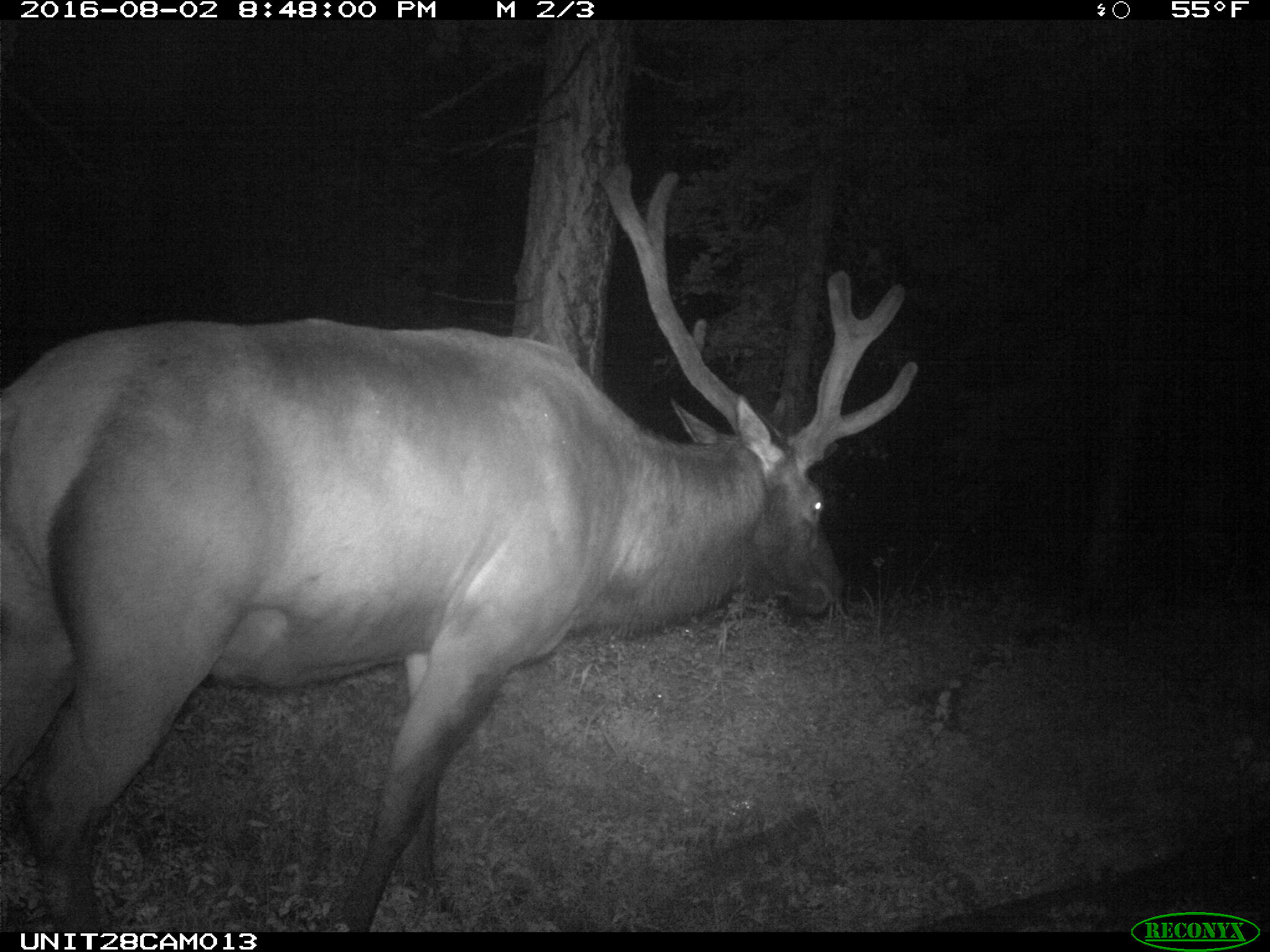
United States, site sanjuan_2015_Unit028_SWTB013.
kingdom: Animalia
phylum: Chordata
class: Mammalia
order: Artiodactyla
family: Cervidae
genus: Cervus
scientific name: Cervus elaphus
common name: red deer